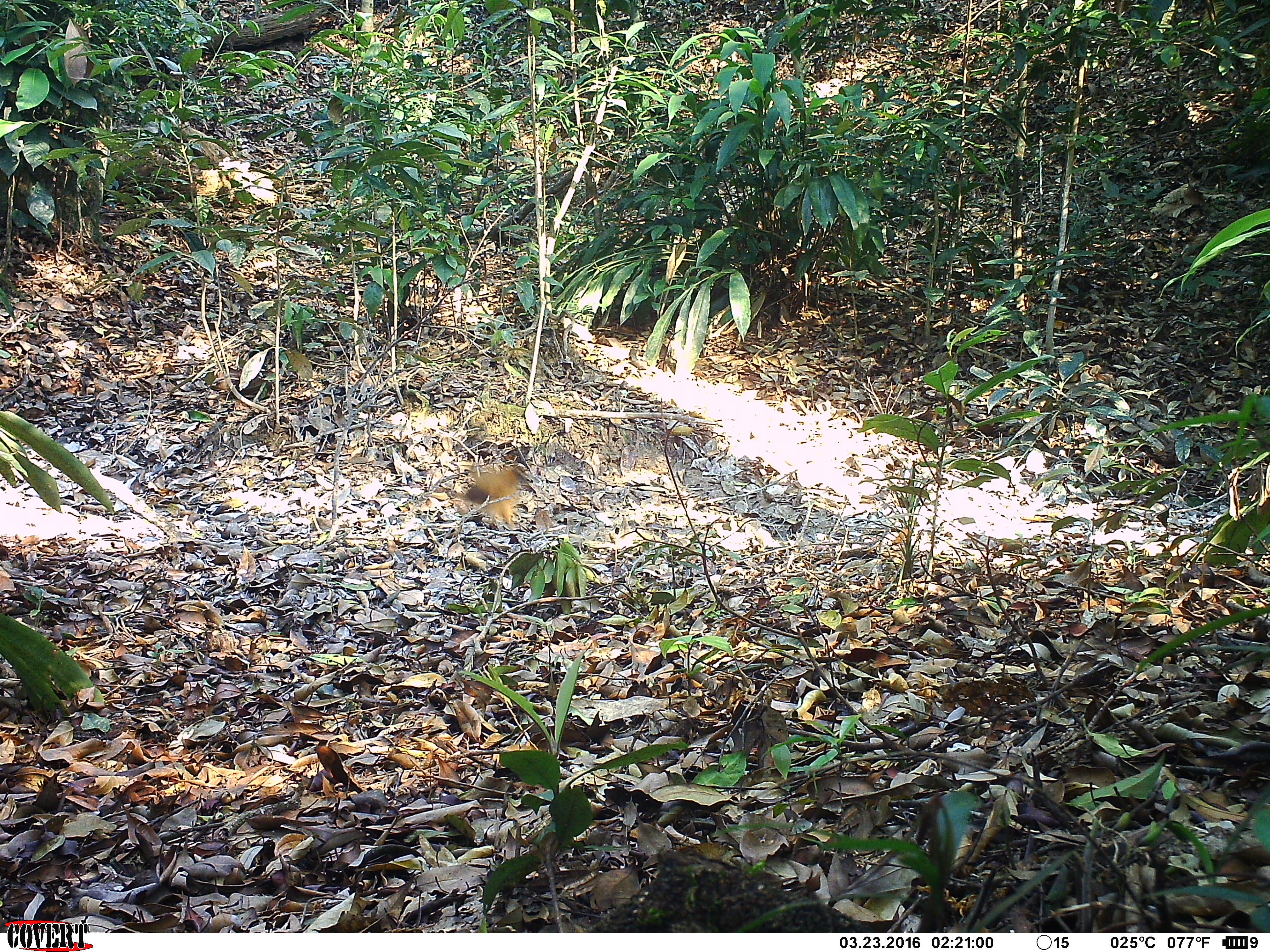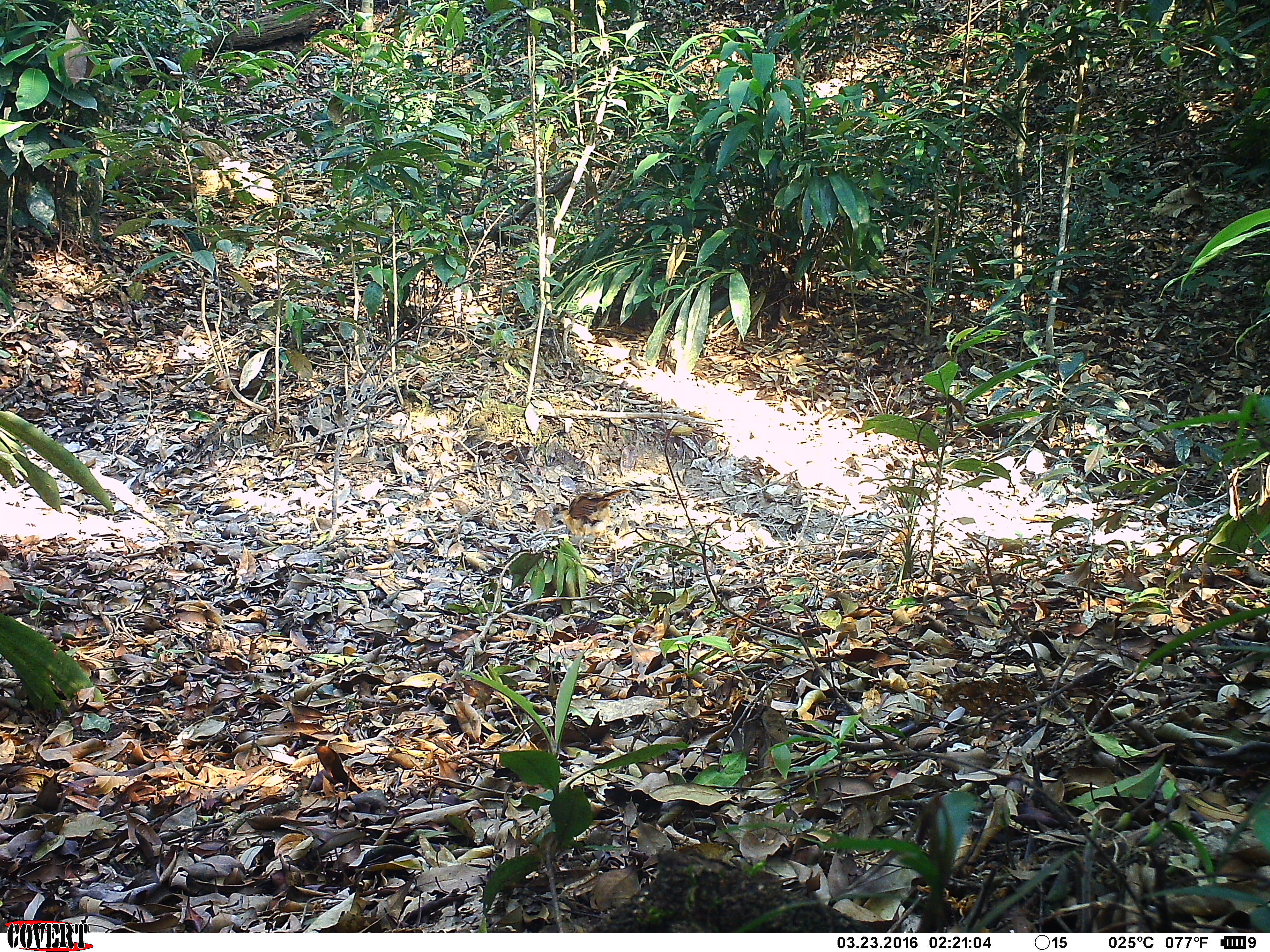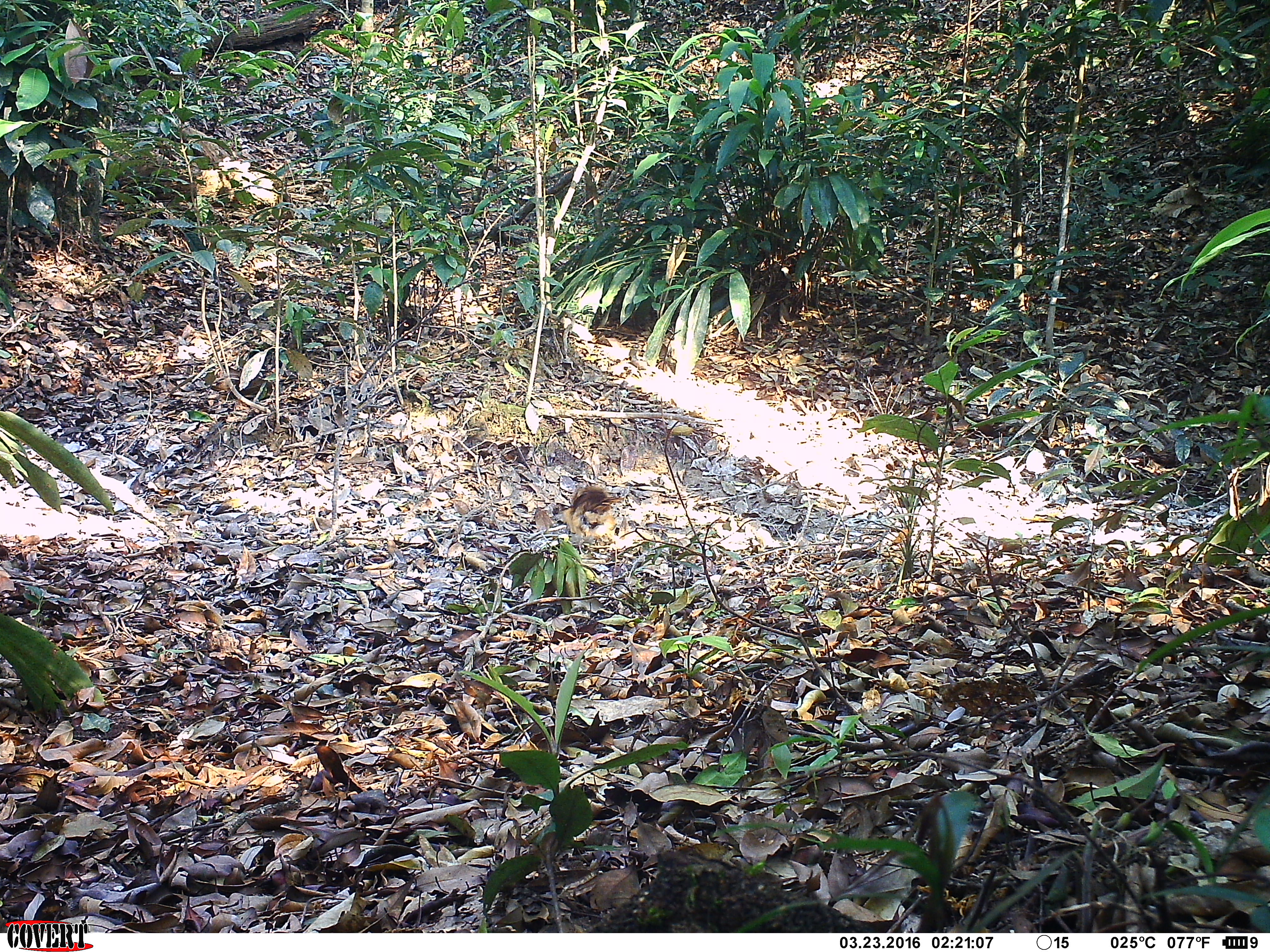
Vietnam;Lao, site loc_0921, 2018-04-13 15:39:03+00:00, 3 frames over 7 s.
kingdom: Animalia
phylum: Chordata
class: Aves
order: Passeriformes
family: Leiothrichidae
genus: Pterorhinus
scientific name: Pterorhinus pectoralis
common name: necklaced laughingthrush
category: necklaced laughingthrush sp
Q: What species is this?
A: Necklaced laughingthrush sp (necklaced laughingthrush) (Pterorhinus pectoralis).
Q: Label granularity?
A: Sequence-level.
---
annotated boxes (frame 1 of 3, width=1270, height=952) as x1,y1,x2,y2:
necklaced laughingthrush sp: 461,467,524,528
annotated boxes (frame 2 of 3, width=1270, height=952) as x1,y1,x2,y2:
necklaced laughingthrush sp: 561,488,631,545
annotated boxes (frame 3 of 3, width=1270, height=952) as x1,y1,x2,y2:
necklaced laughingthrush sp: 561,485,625,547